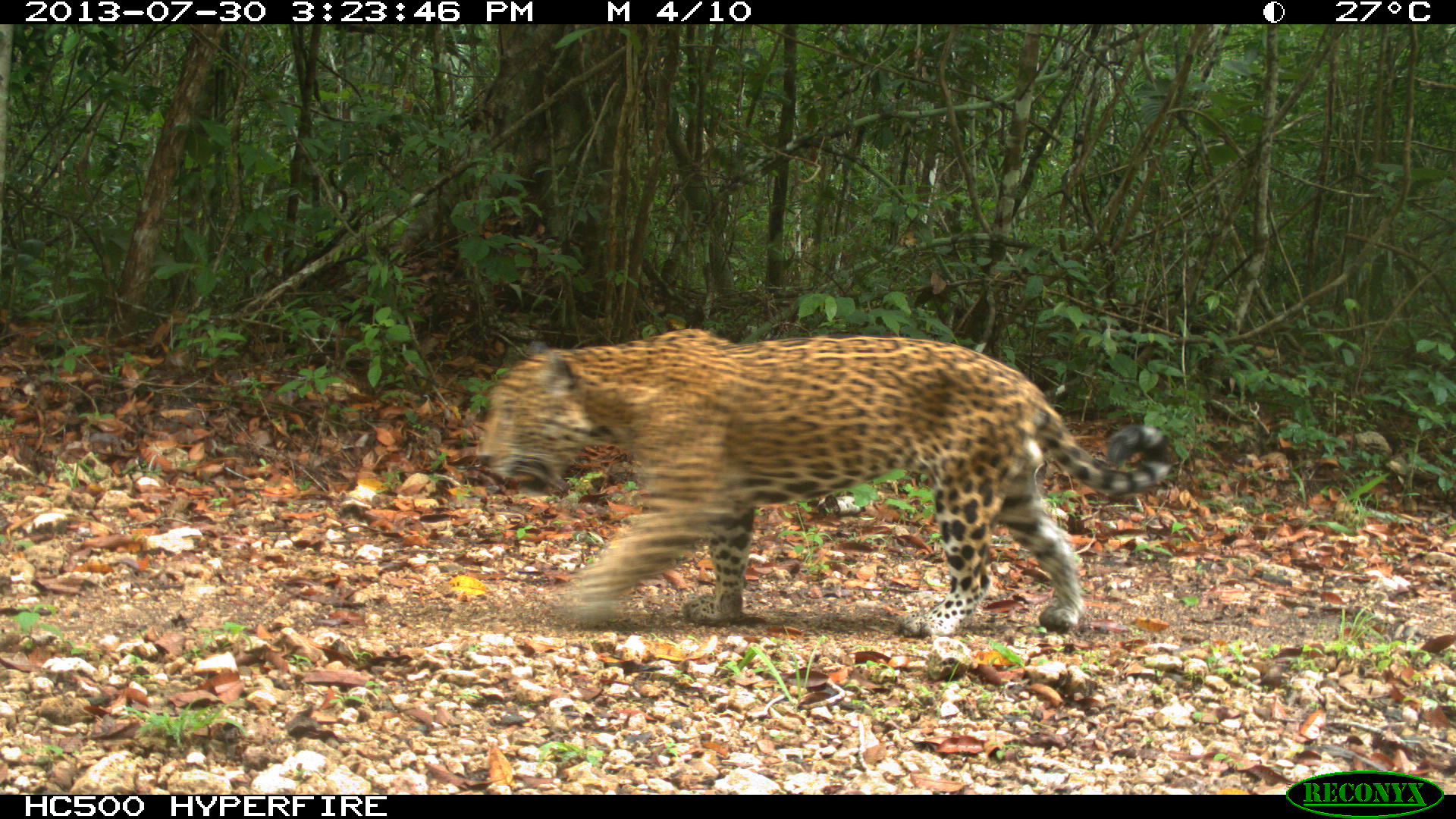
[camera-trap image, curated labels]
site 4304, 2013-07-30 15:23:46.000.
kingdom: Animalia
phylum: Chordata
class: Mammalia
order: Carnivora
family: Felidae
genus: Panthera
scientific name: Panthera onca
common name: jaguar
Panthera onca (jaguar), count 1, sex male.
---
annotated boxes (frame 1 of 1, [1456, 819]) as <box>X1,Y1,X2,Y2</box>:
panthera onca: <box>470,325,1174,637</box>